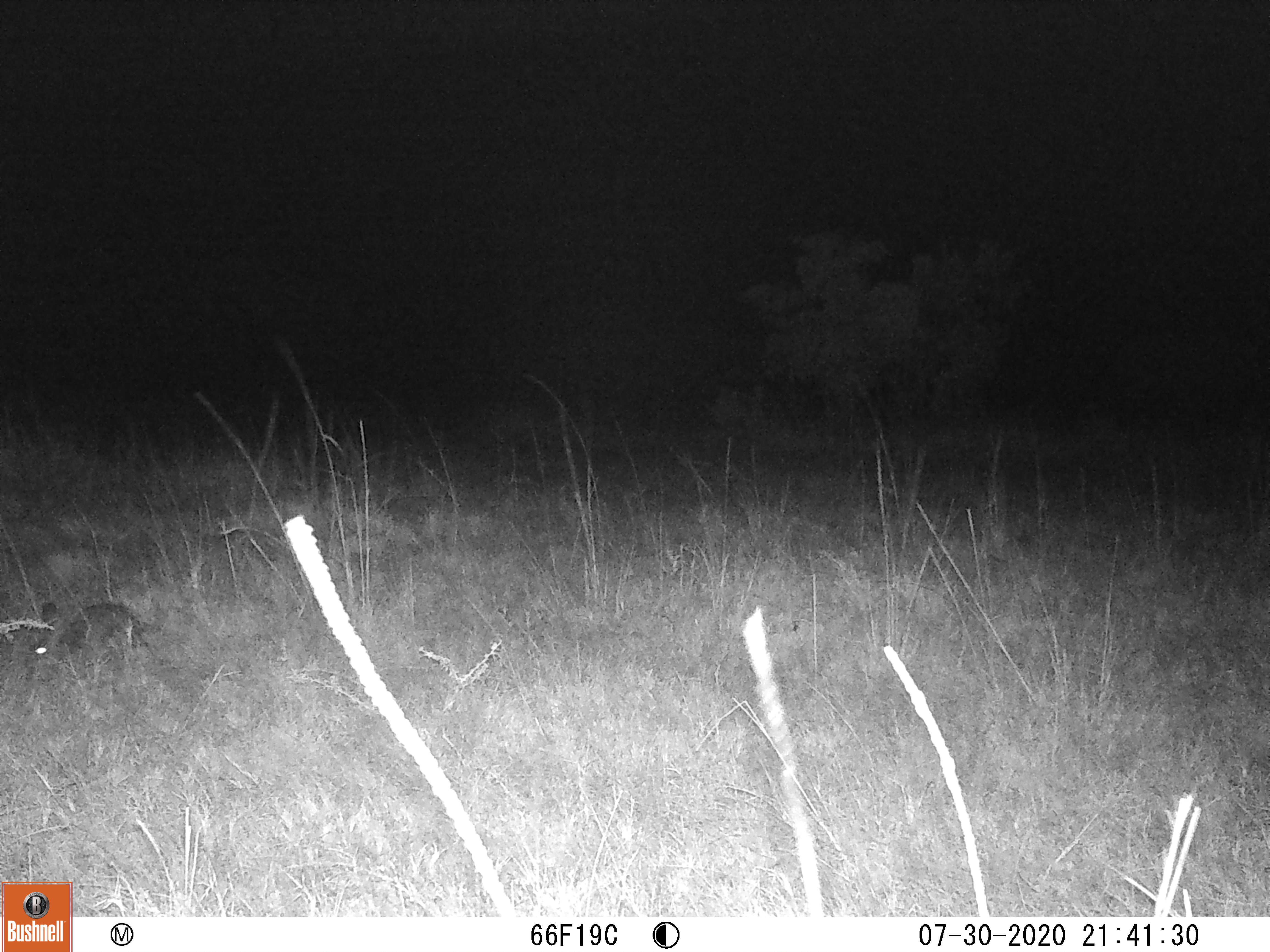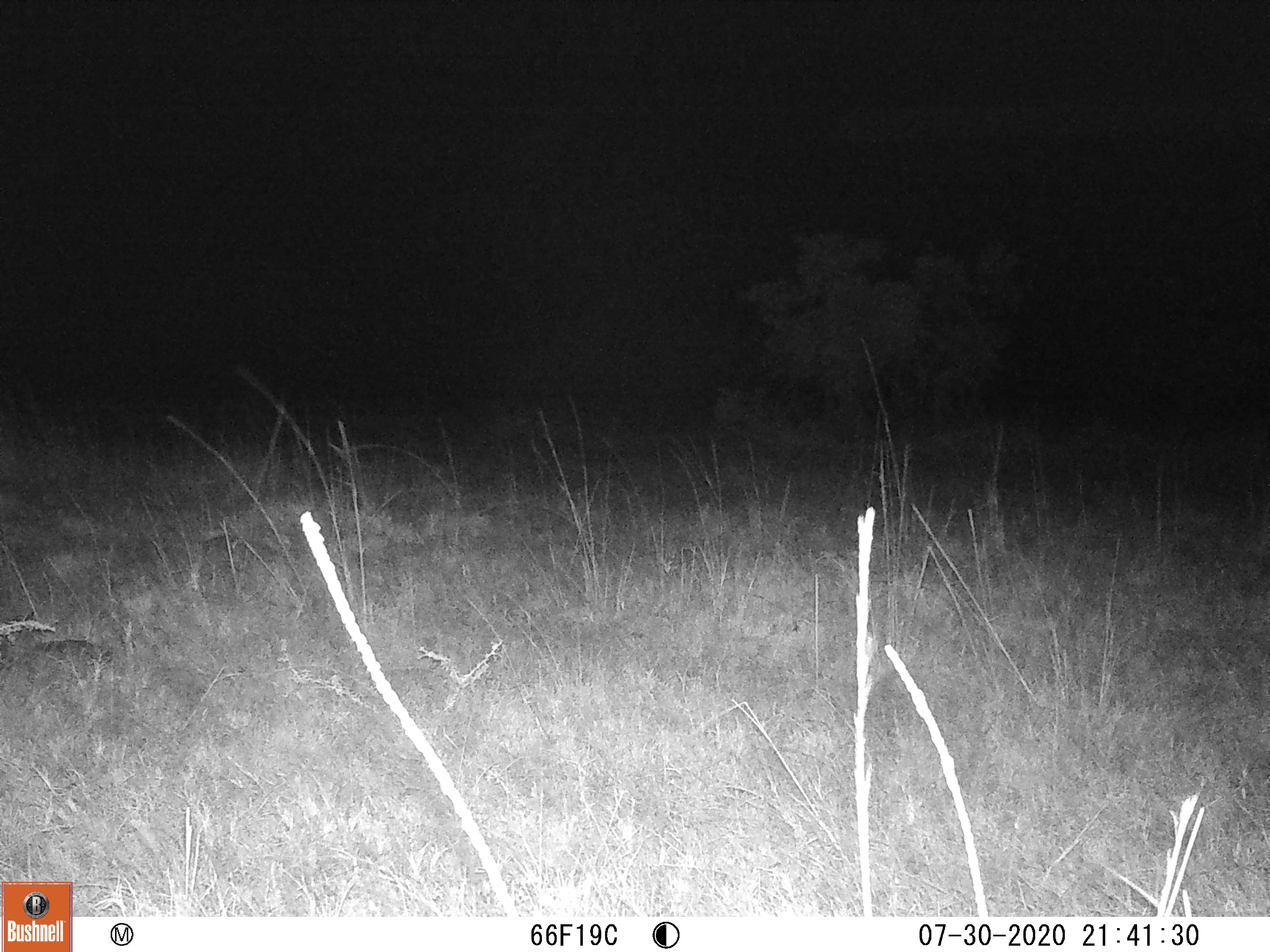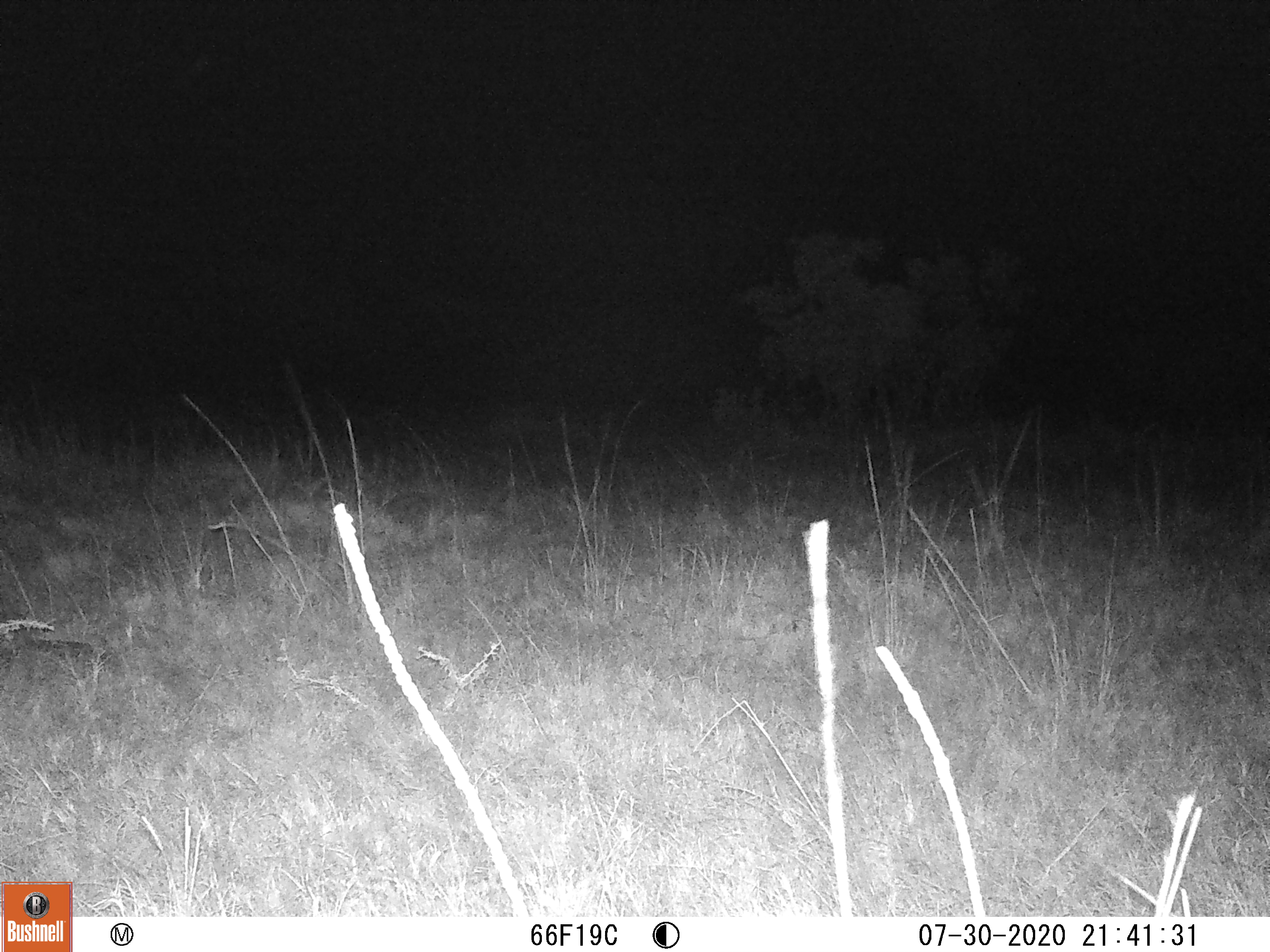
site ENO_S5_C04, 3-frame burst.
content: unidentified animal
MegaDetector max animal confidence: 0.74